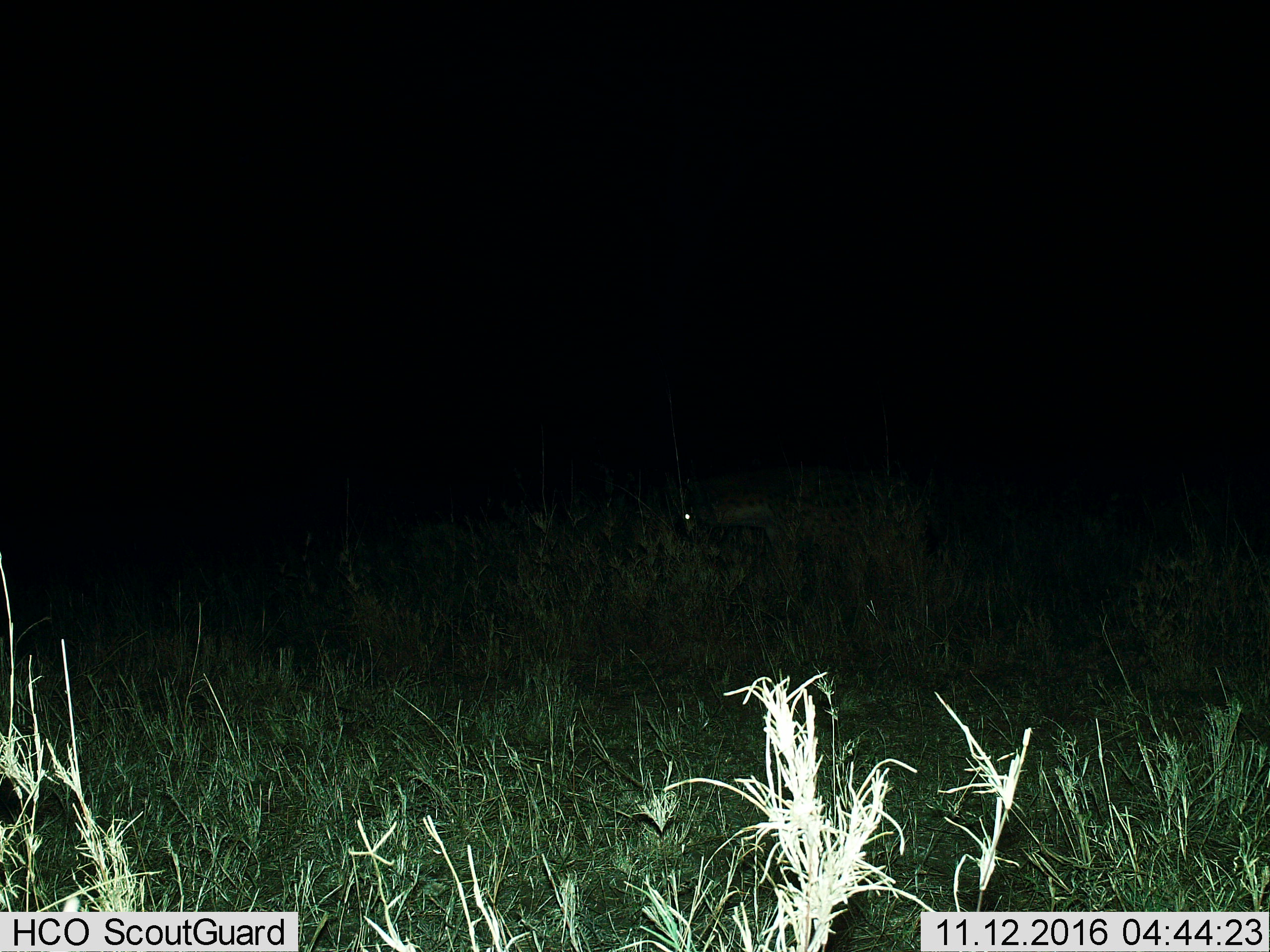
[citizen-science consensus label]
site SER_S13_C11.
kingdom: Animalia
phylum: Chordata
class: Mammalia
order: Artiodactyla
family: Bovidae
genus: Connochaetes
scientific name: Connochaetes taurinus taurinus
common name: blue wildebeest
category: wildebeestblue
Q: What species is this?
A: Wildebeestblue (blue wildebeest) (Connochaetes taurinus taurinus).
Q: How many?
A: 1.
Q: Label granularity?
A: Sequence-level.